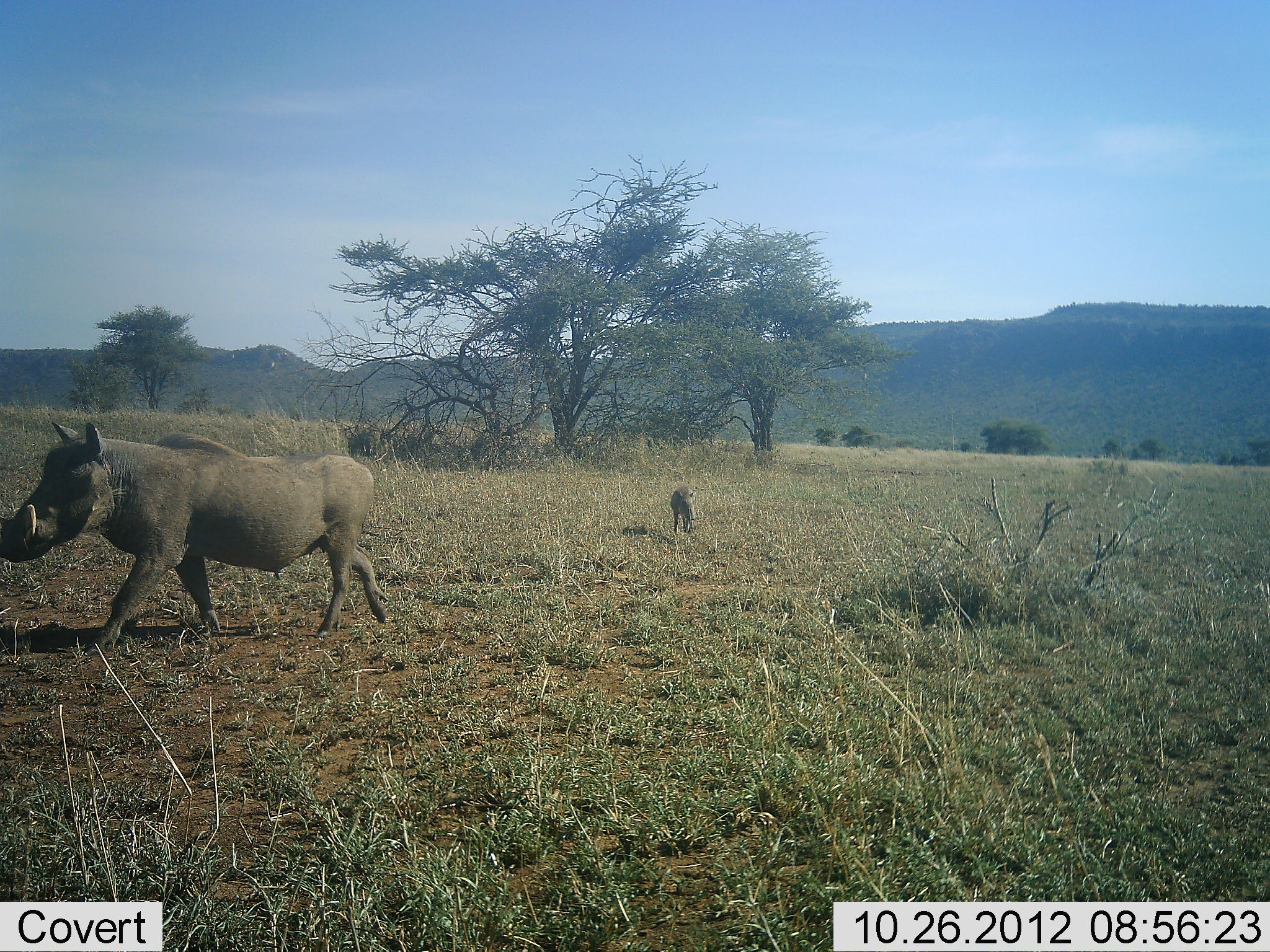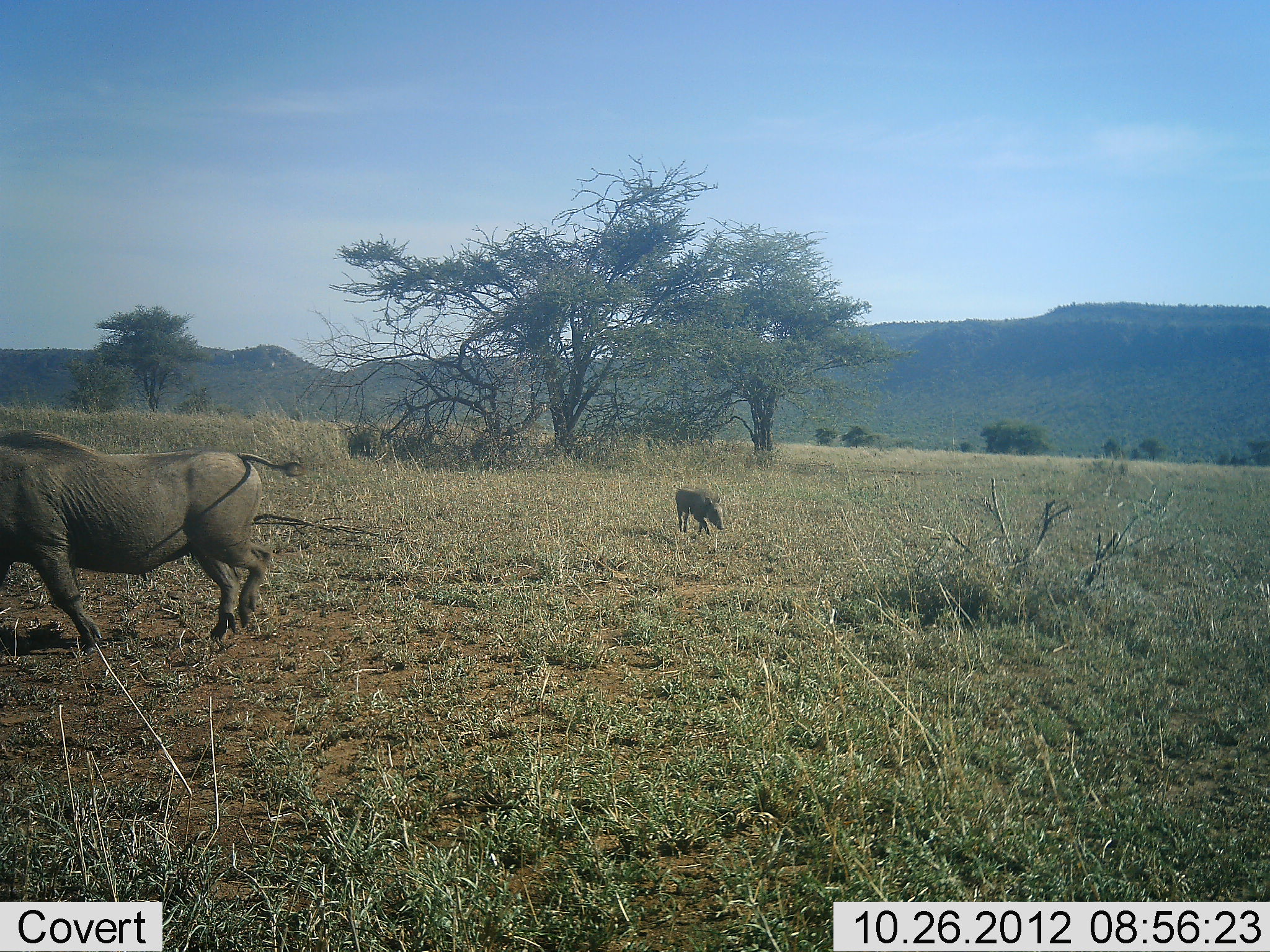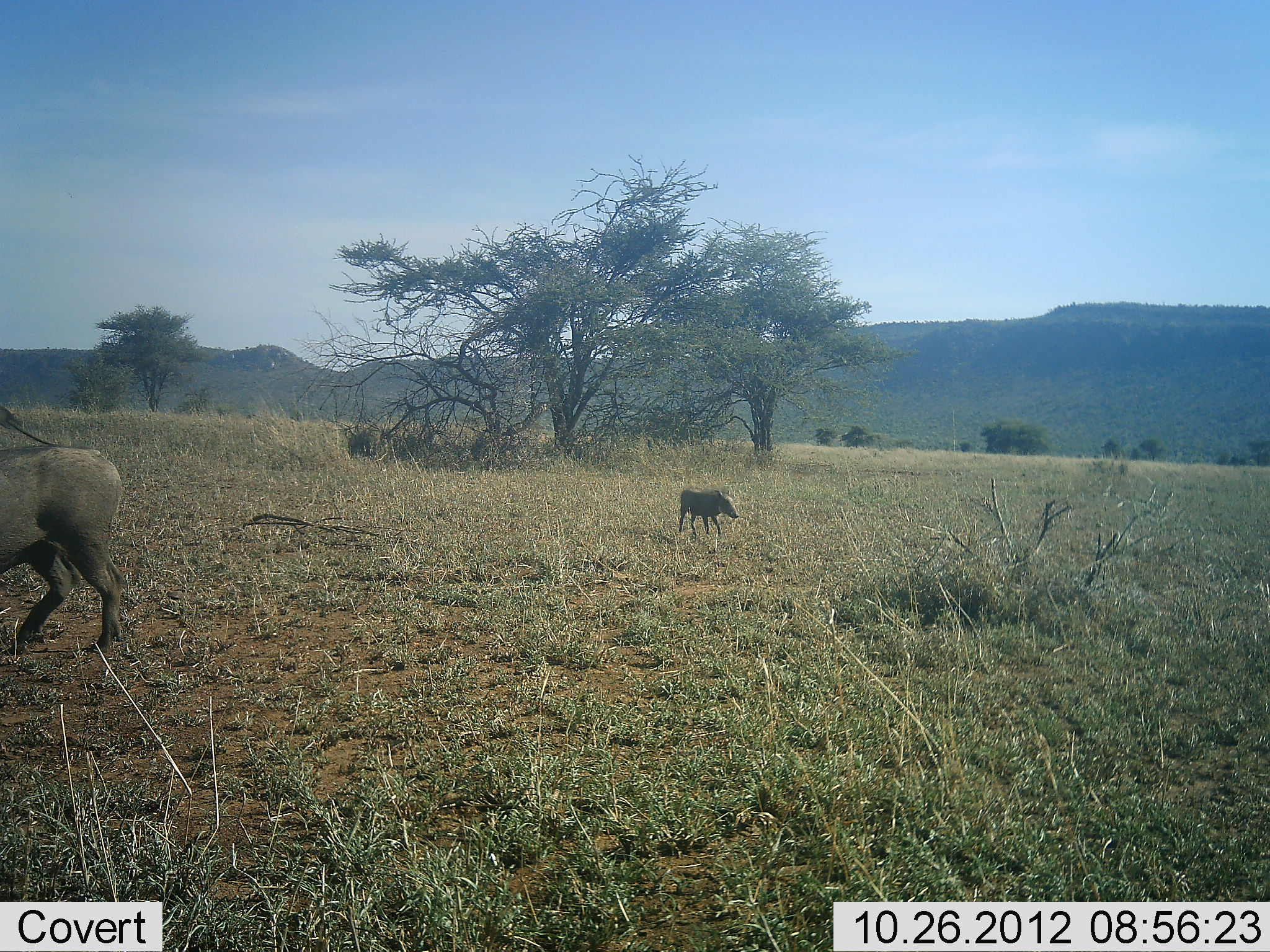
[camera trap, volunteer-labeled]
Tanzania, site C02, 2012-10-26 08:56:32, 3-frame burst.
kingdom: Animalia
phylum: Chordata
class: Mammalia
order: Artiodactyla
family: Suidae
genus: Phacochoerus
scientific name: Phacochoerus africanus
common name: warthog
Warthog (Phacochoerus africanus), count 2. Behavior (volunteer vote fractions): standing 9%, resting 0%, moving 100%, interacting 0%. Young present (vote fraction): 27%. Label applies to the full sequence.